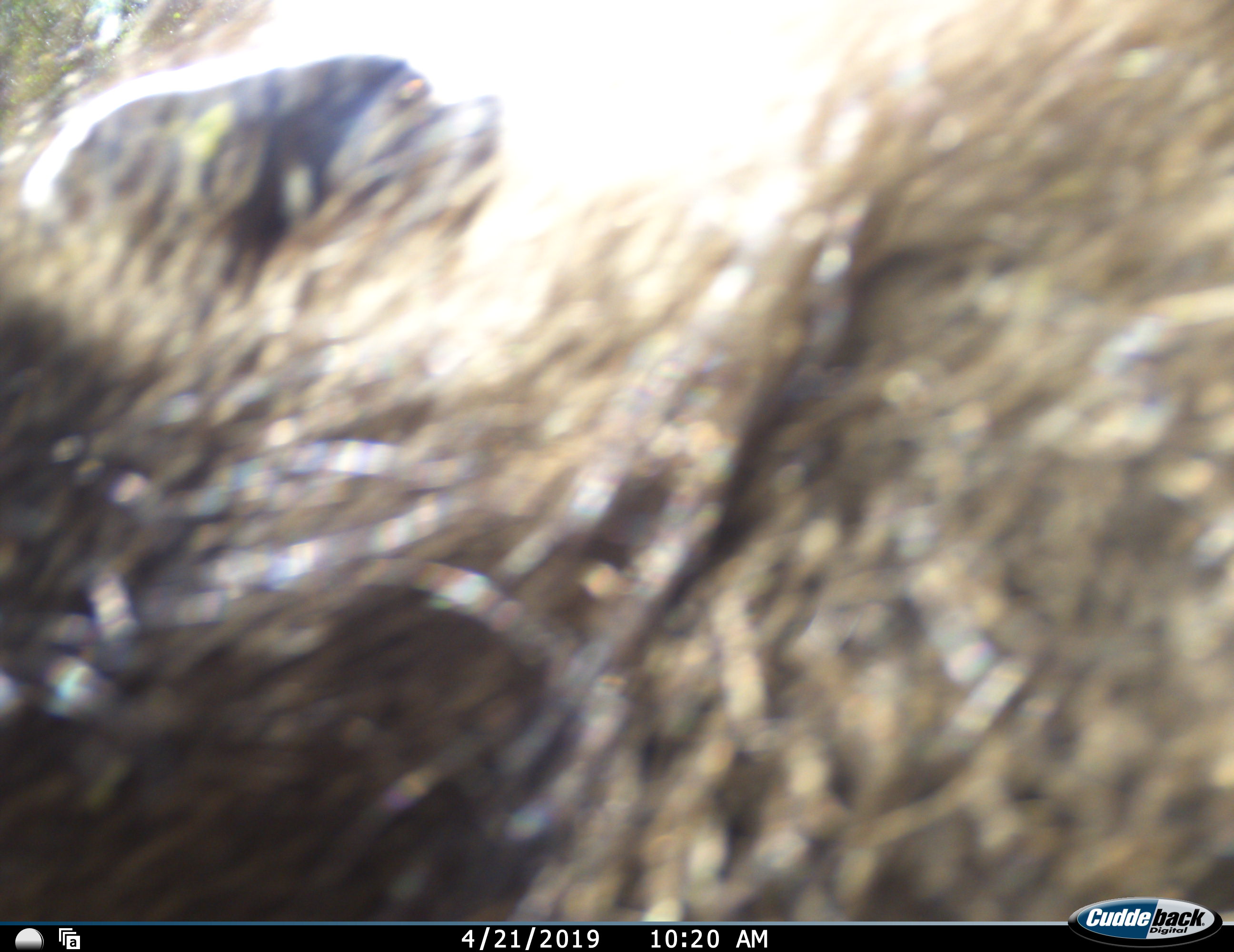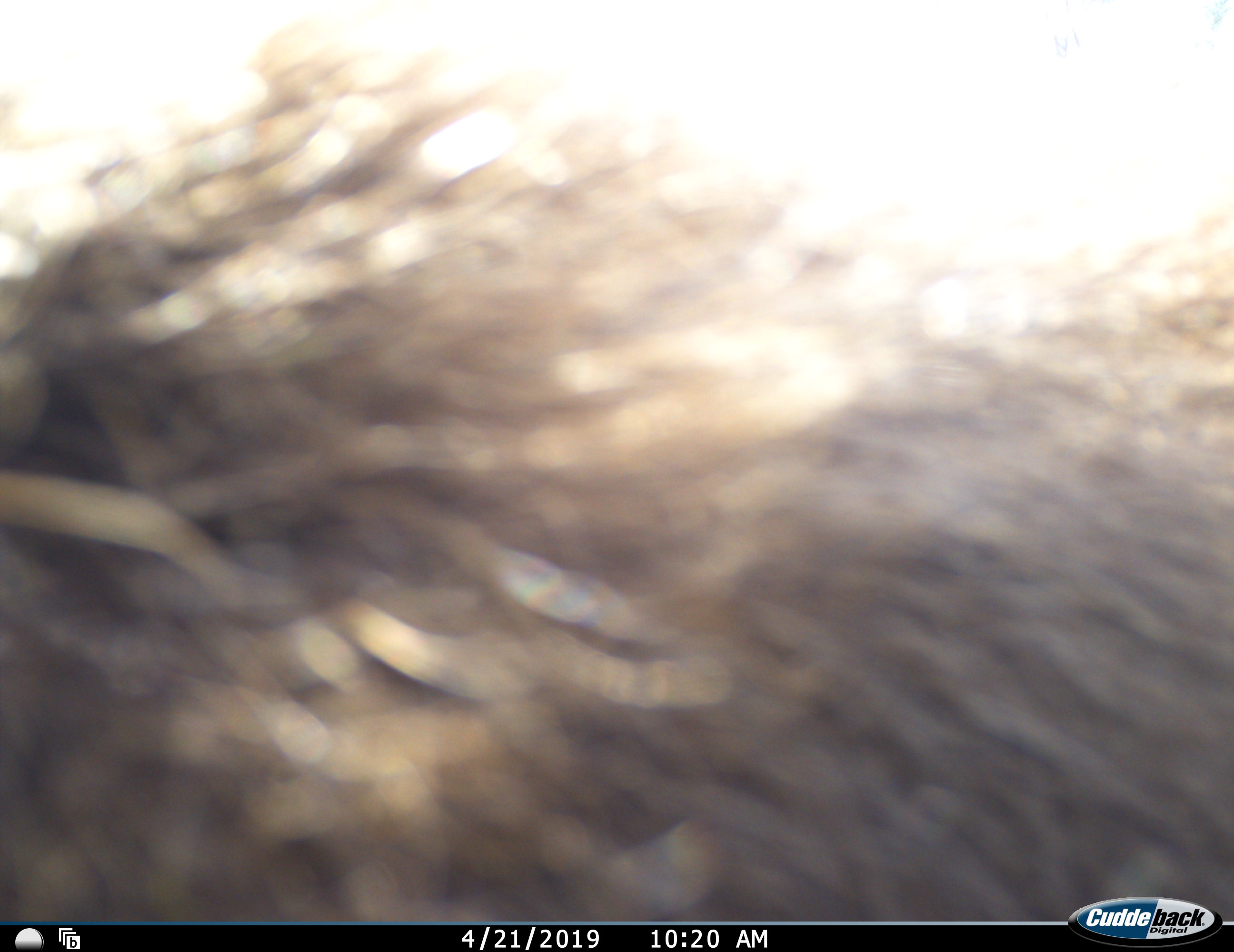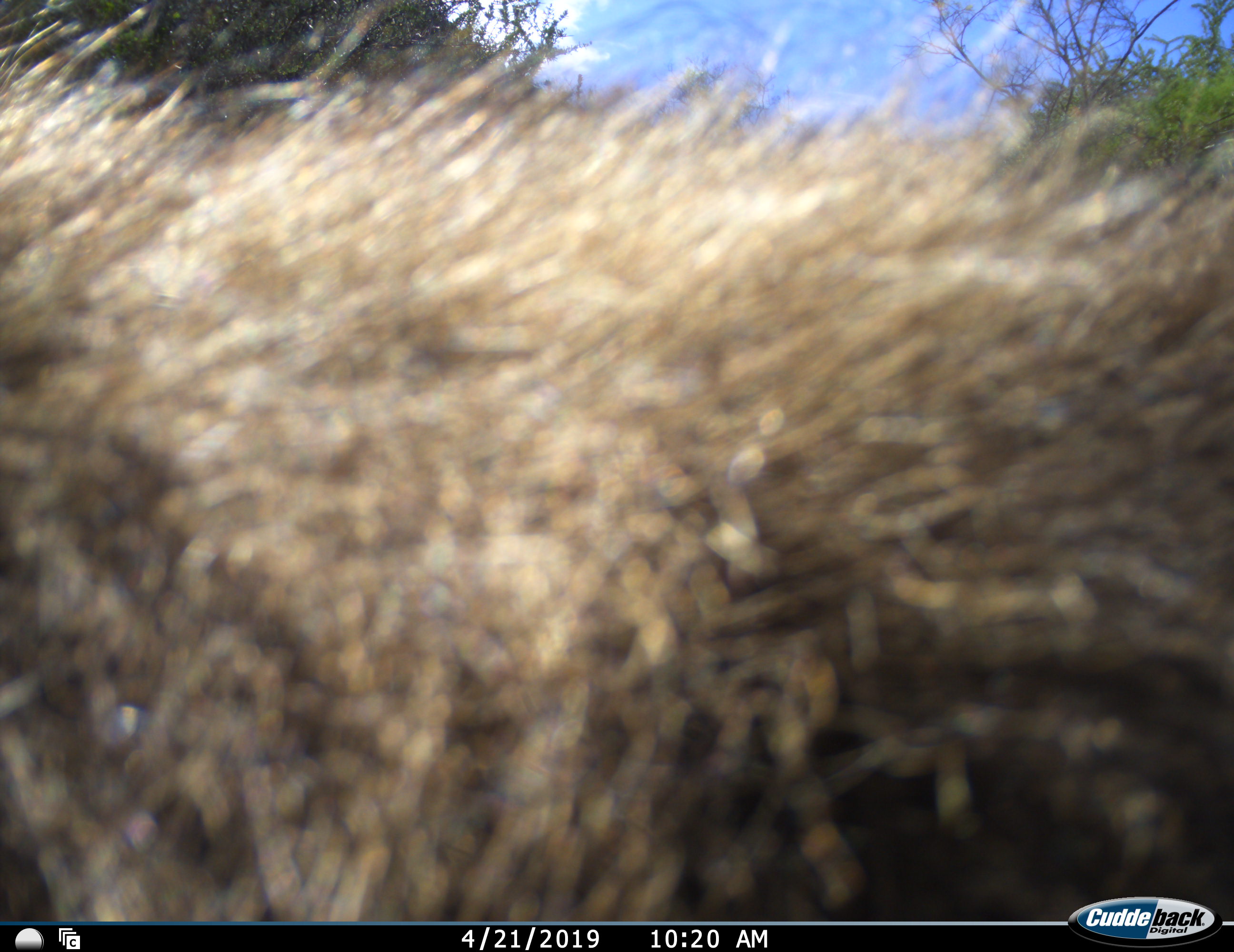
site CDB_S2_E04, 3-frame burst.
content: unidentified animal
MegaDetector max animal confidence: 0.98